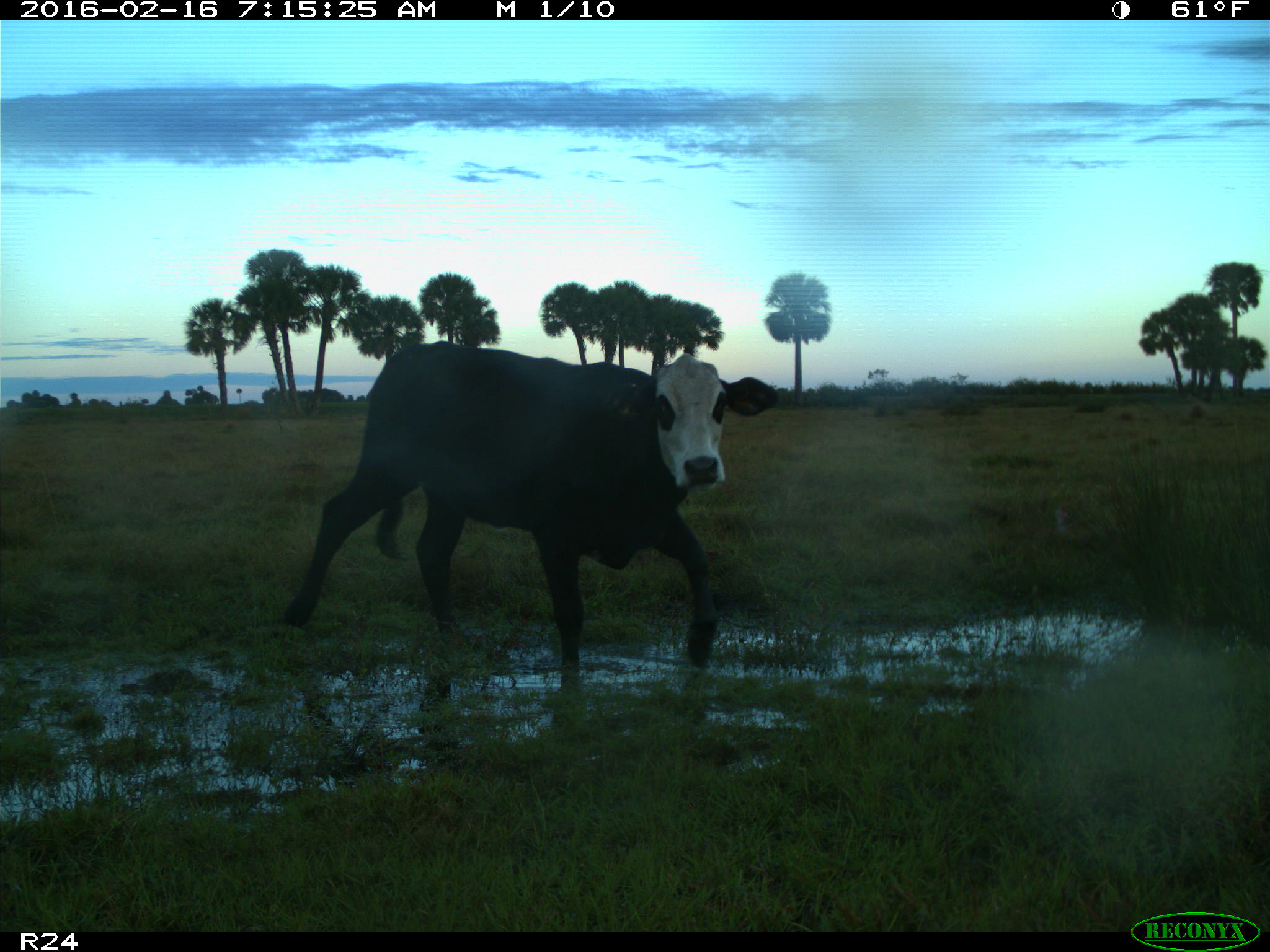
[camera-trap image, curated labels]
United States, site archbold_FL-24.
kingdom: Animalia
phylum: Chordata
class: Mammalia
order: Artiodactyla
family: Bovidae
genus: Bos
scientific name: Bos taurus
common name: domestic cow